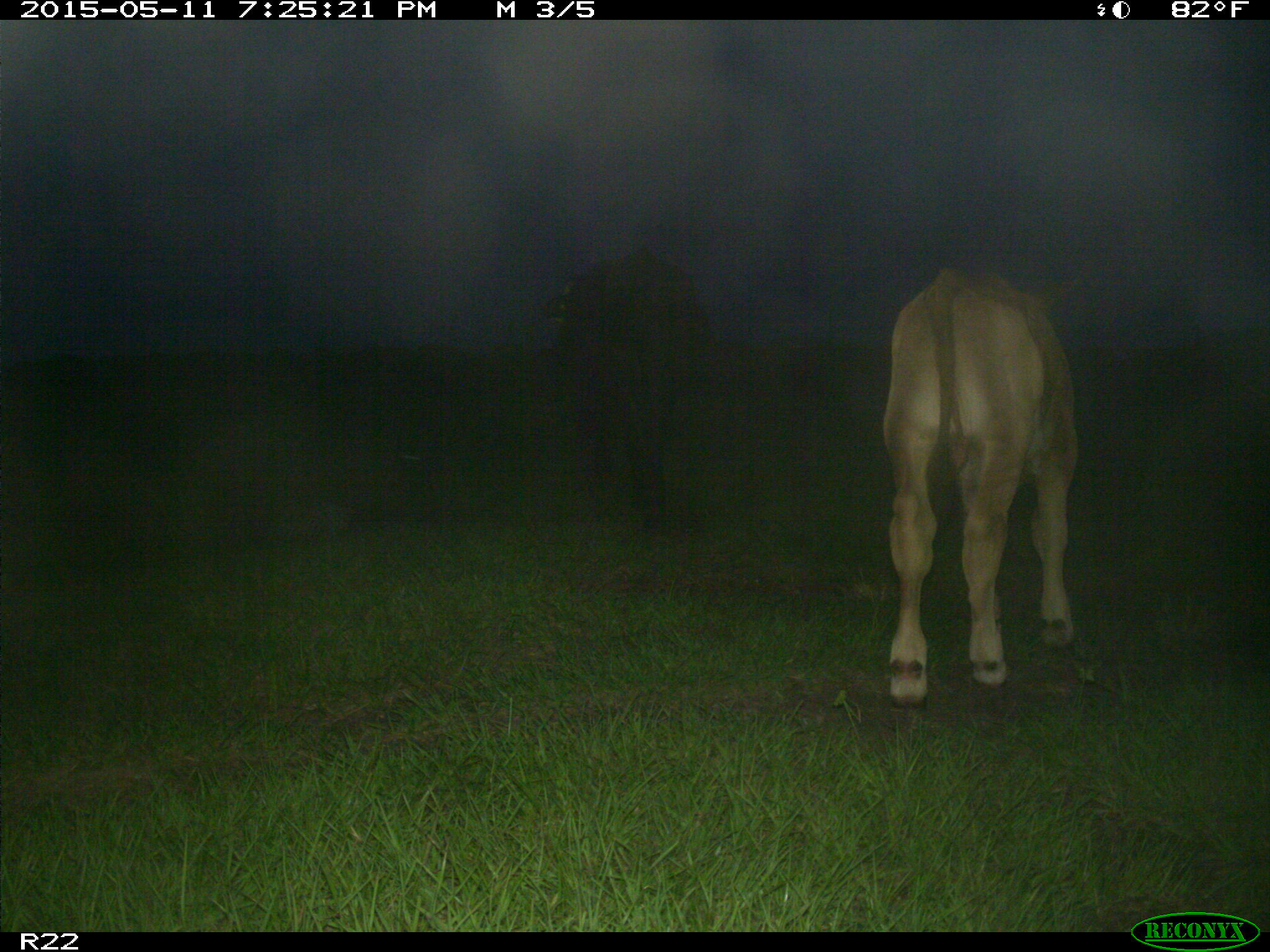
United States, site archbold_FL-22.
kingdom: Animalia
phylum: Chordata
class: Mammalia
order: Artiodactyla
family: Bovidae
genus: Bos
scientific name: Bos taurus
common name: domestic cow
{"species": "Bos taurus (domestic cow)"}